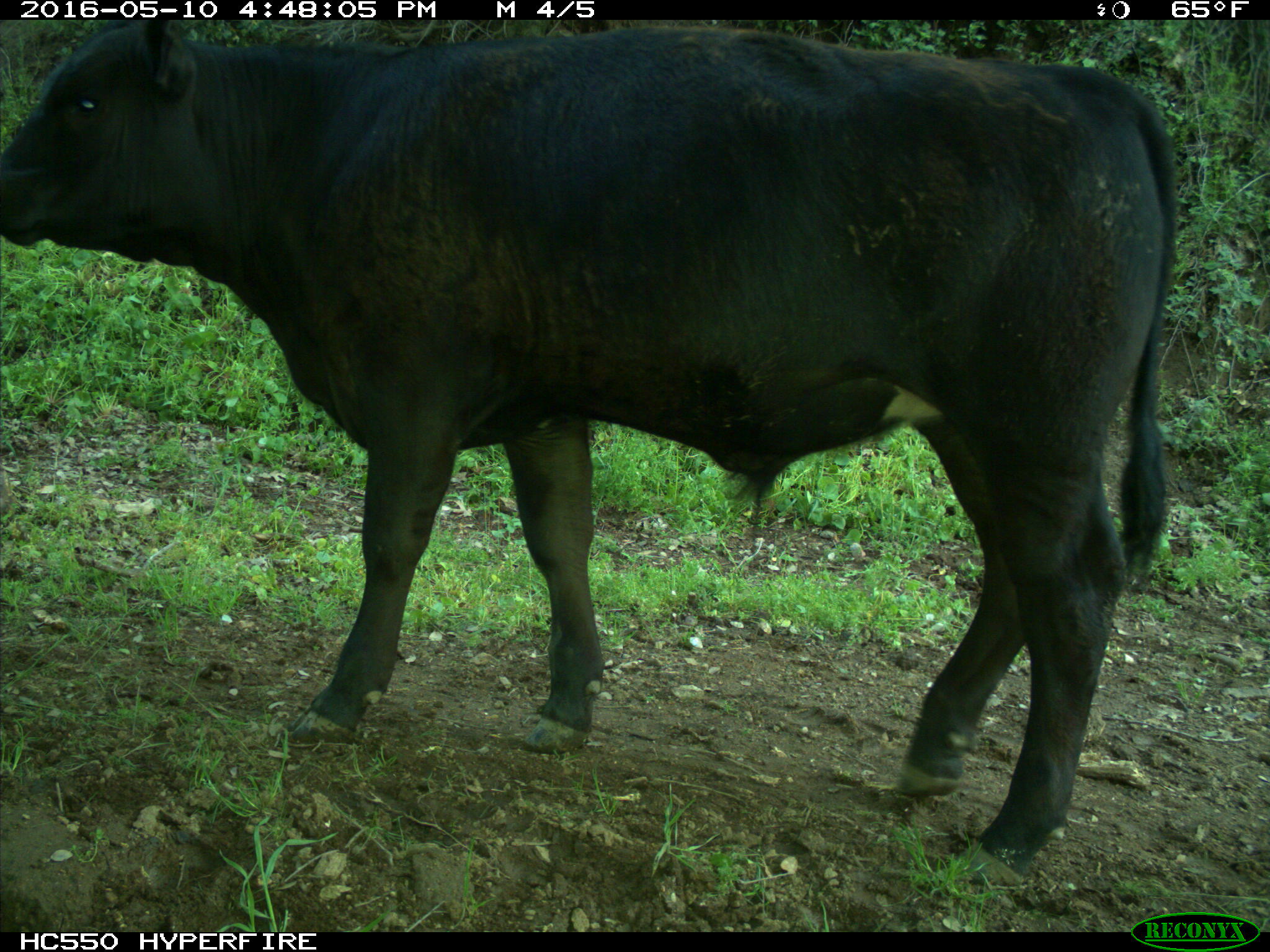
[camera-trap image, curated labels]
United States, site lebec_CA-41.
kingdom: Animalia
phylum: Chordata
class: Mammalia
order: Artiodactyla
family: Bovidae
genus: Bos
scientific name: Bos taurus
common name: domestic cow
Bos taurus (domestic cow).